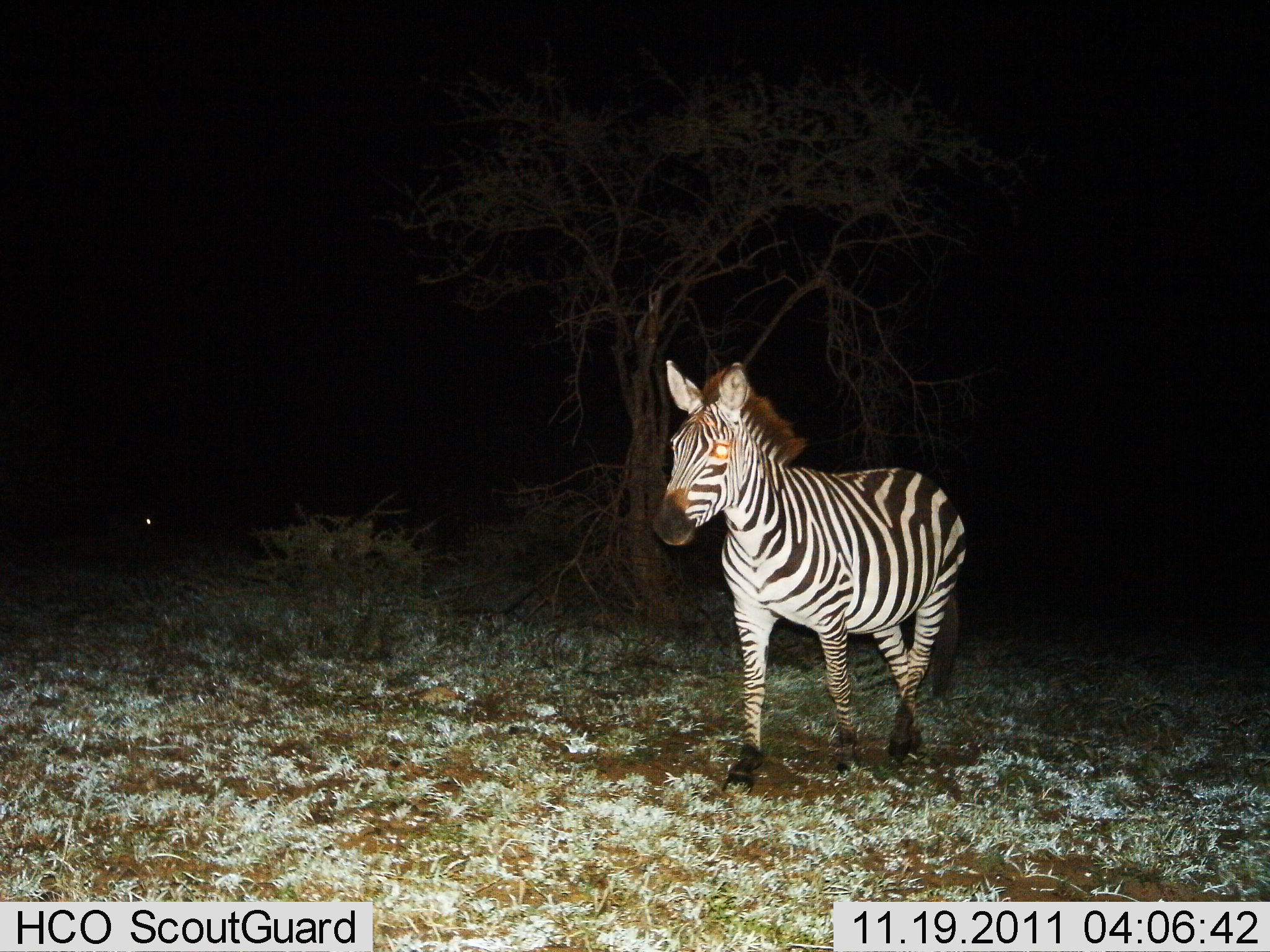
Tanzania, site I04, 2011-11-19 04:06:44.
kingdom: Animalia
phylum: Chordata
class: Mammalia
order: Perissodactyla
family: Equidae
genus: Equus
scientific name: Equus quagga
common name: plains zebra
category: zebra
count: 1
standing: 25%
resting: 0%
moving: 75%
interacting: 0%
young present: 0%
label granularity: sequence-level